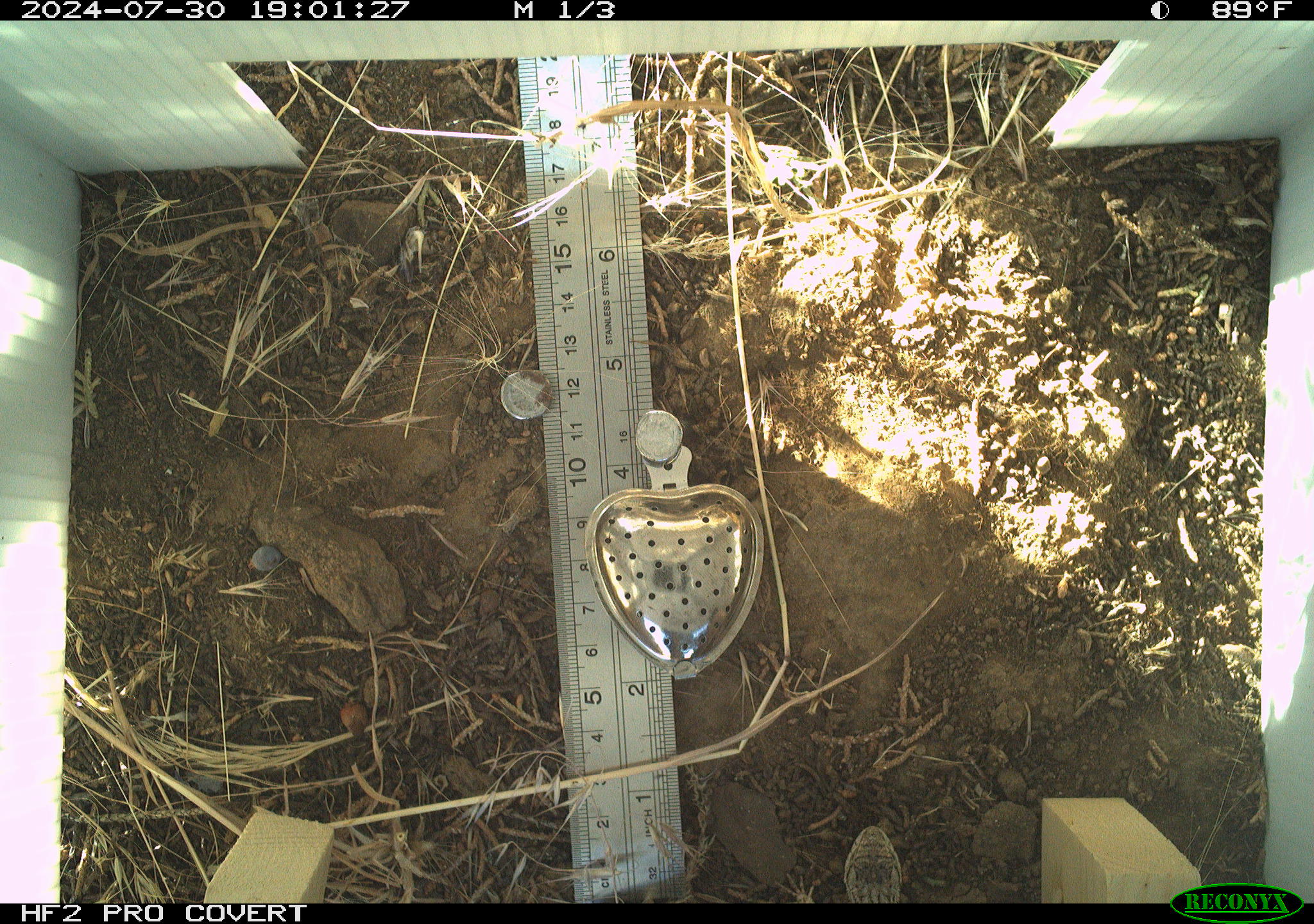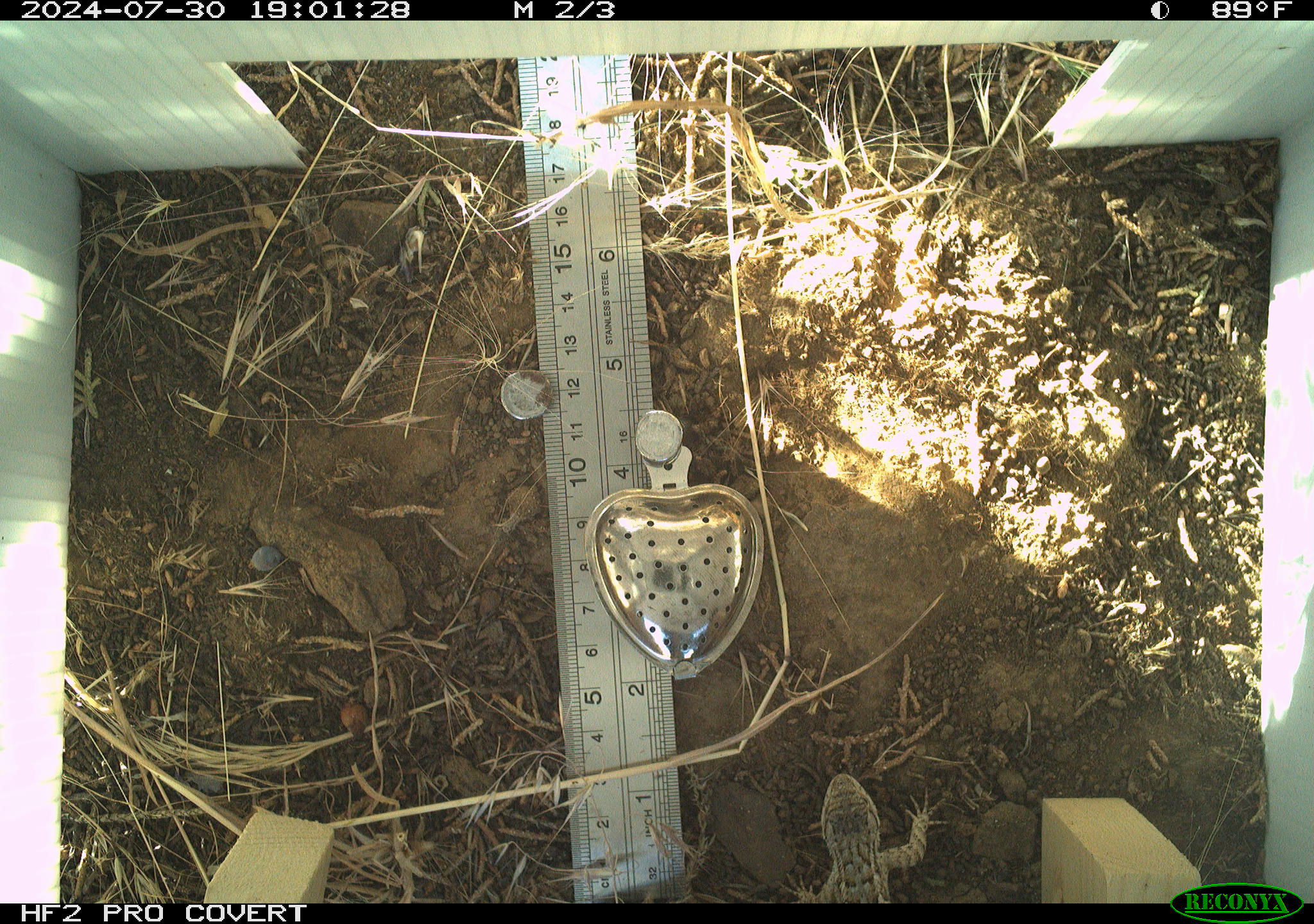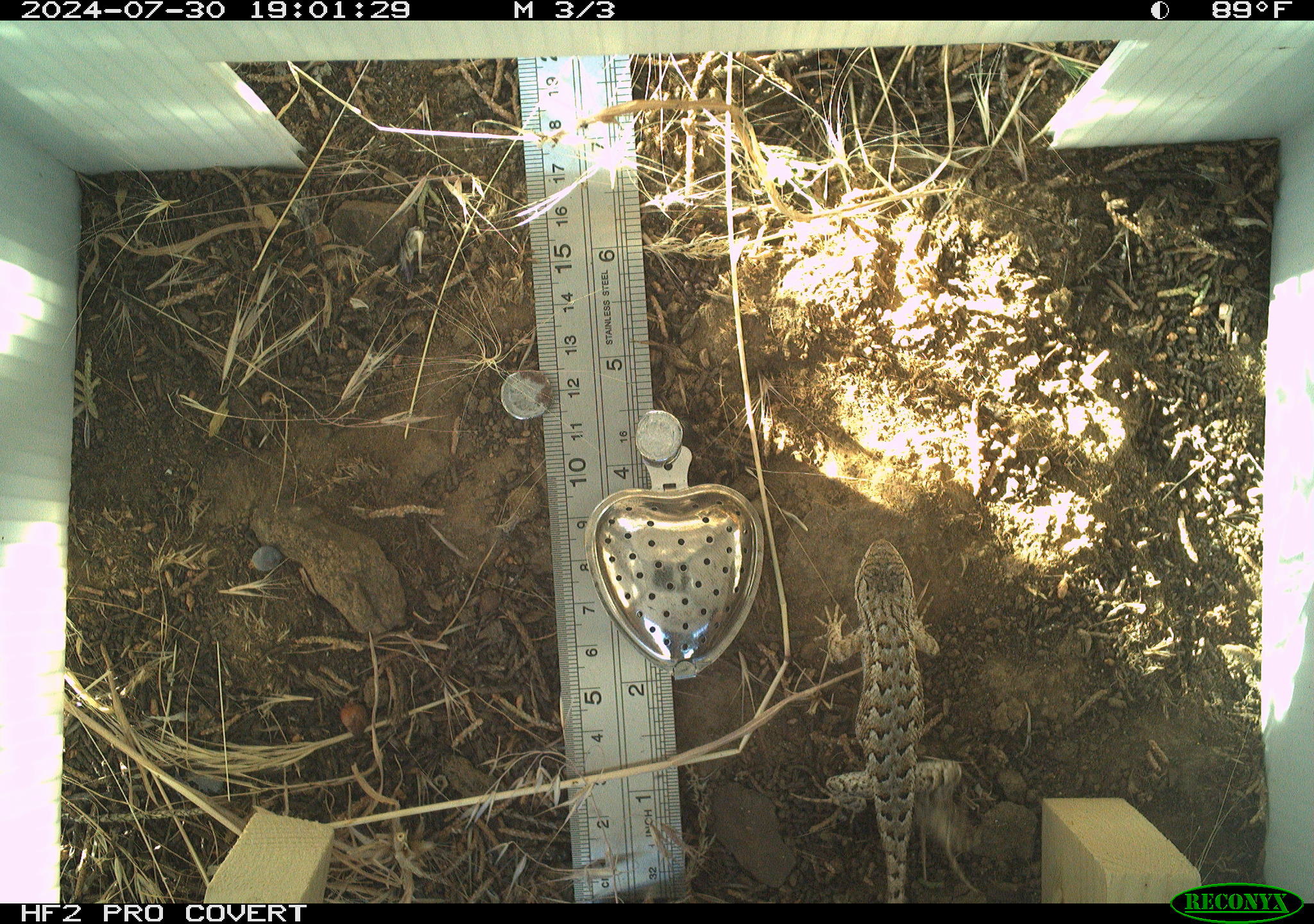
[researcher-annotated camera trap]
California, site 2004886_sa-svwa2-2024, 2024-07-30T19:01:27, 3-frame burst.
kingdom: Animalia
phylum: Chordata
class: Reptilia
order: Squamata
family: Phrynosomatidae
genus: Sceloporus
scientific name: Sceloporus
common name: spiny lizards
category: sceloporus species